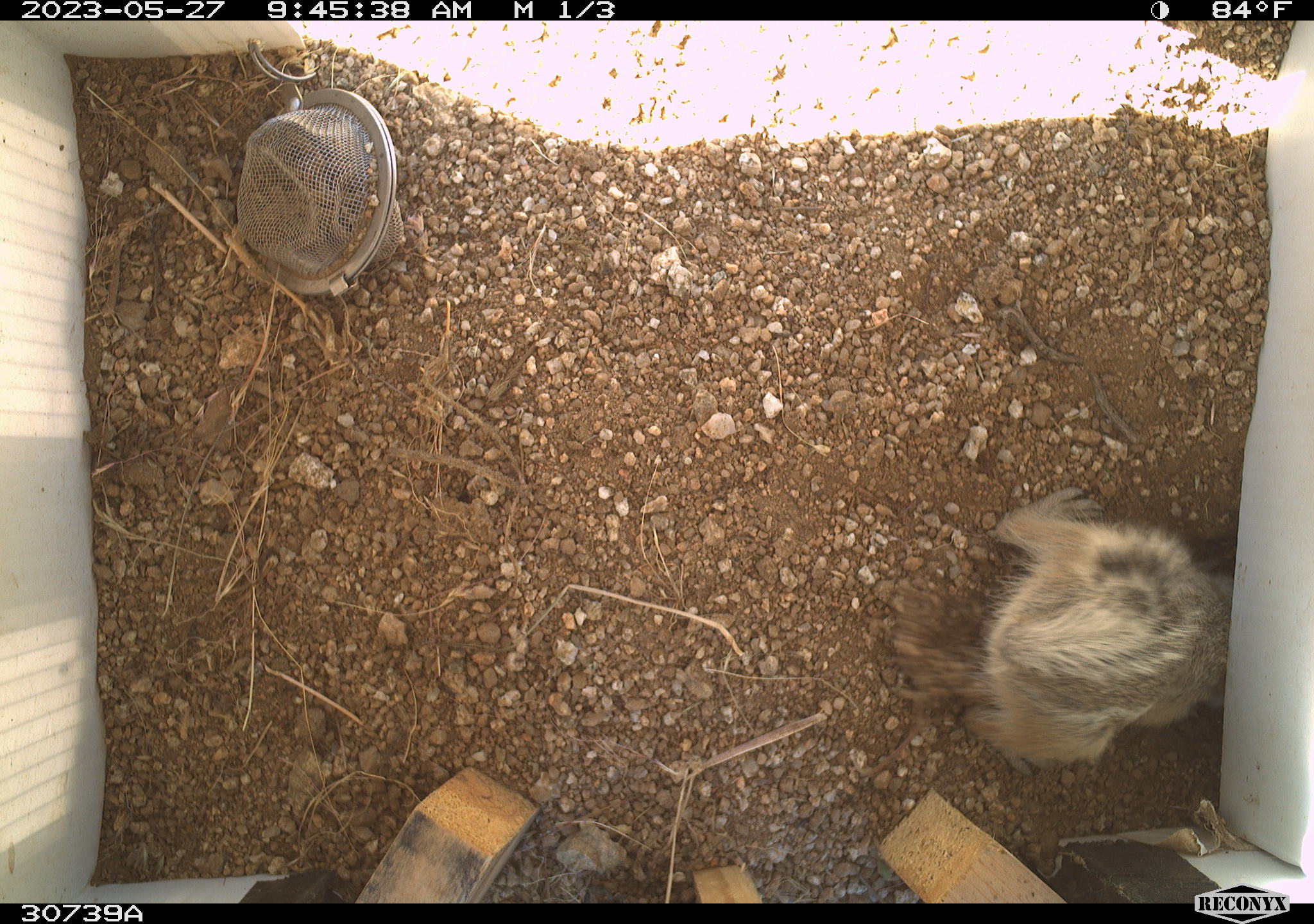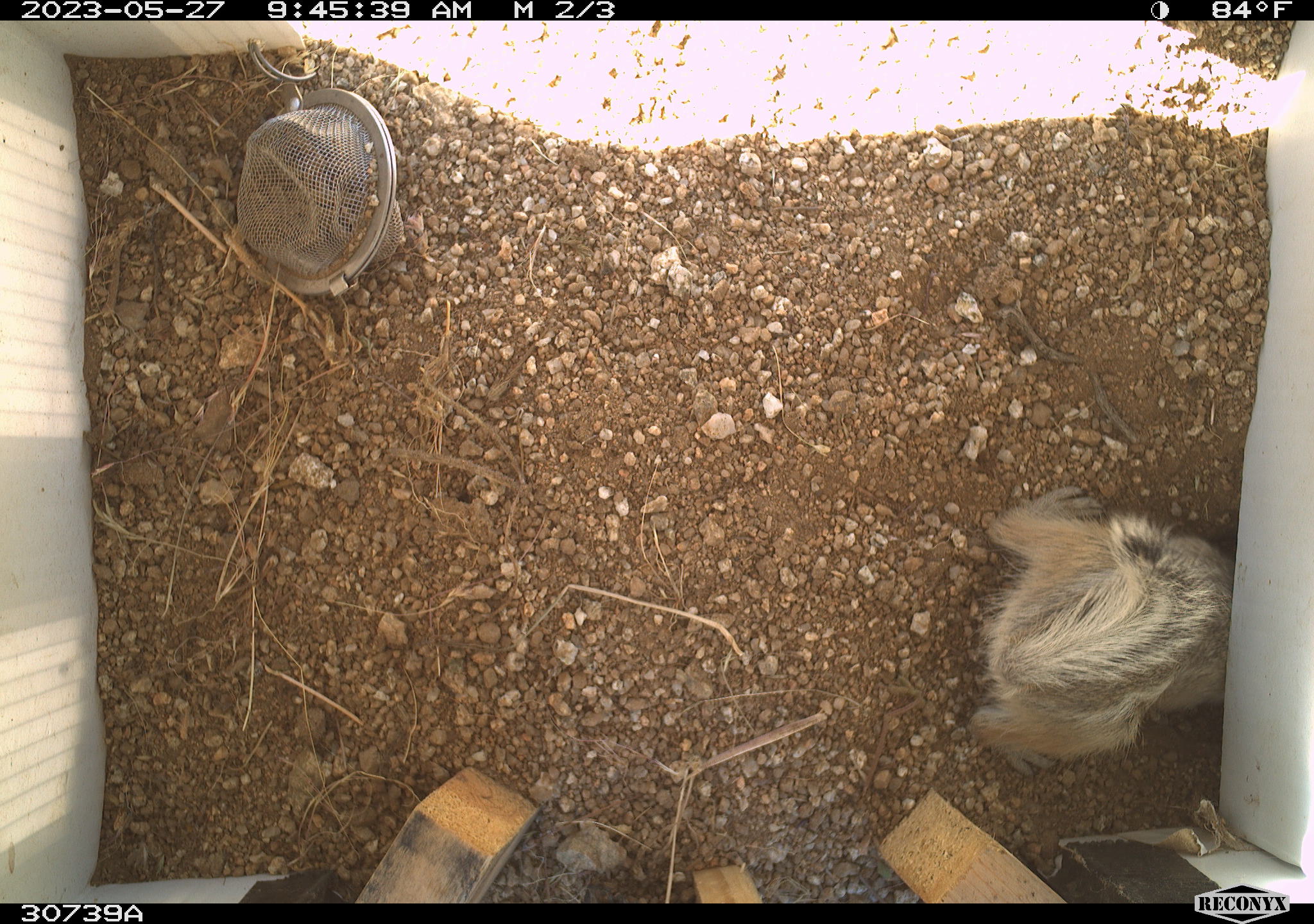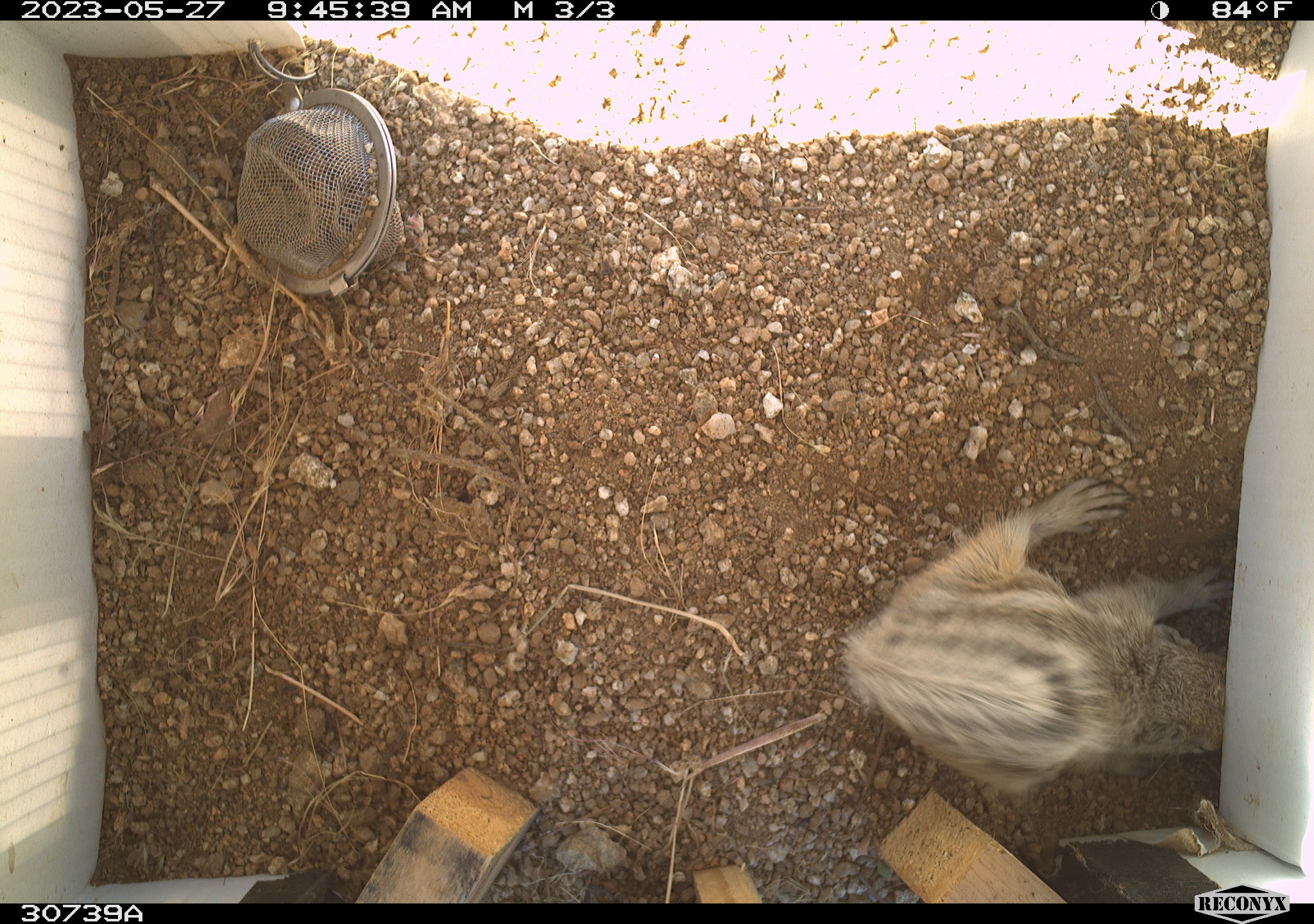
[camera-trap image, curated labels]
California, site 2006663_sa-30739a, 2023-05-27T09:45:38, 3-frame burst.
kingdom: Animalia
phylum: Chordata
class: Mammalia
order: Rodentia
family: Sciuridae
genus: Ammospermophilus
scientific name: Ammospermophilus leucurus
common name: white-tailed antelope squirrel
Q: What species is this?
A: White-tailed antelope squirrel (Ammospermophilus leucurus).